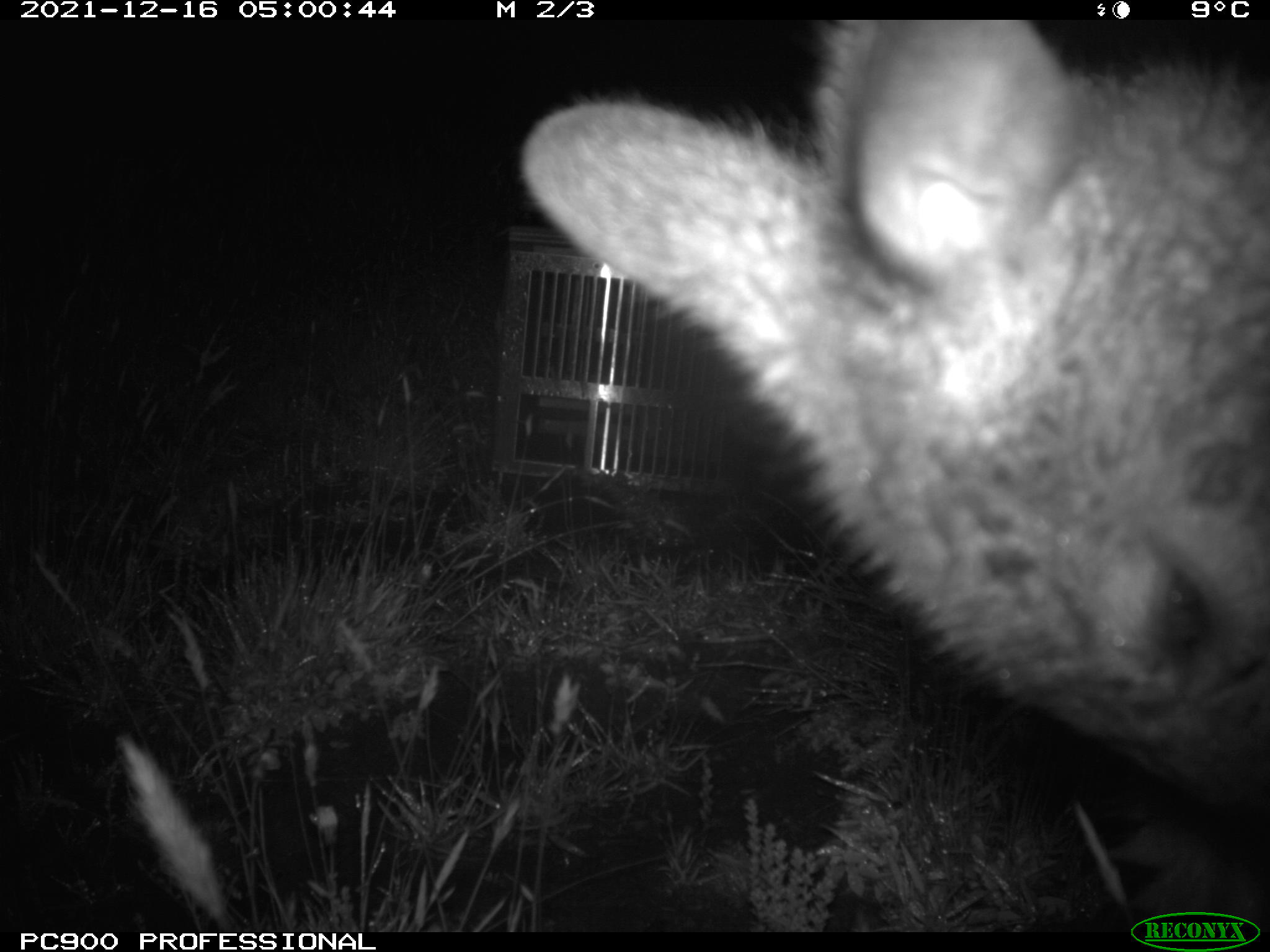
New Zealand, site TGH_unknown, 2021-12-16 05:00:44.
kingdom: Animalia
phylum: Chordata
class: Mammalia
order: Diprotodontia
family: Macropodidae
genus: Notamacropus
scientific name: Notamacropus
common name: wallaby